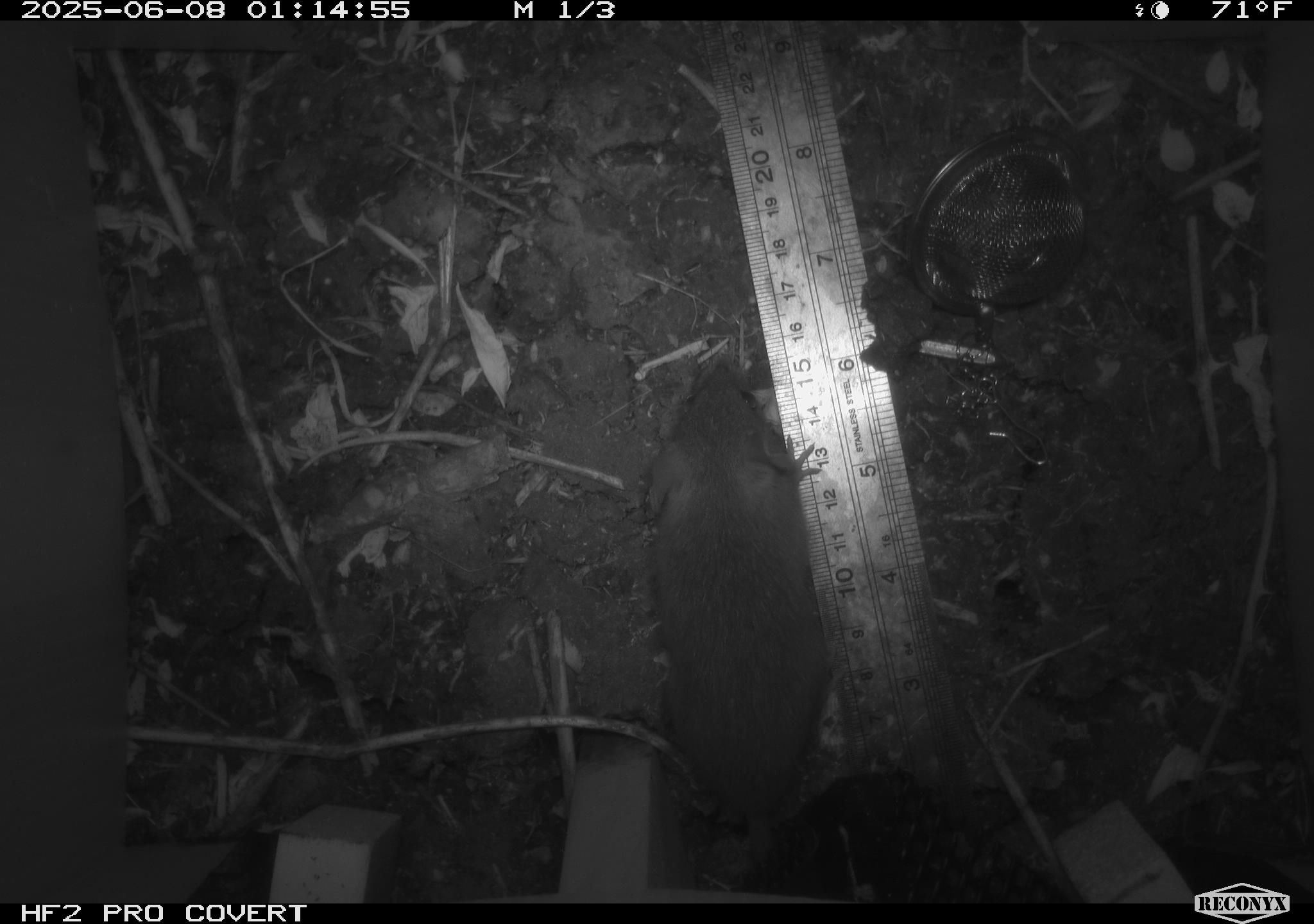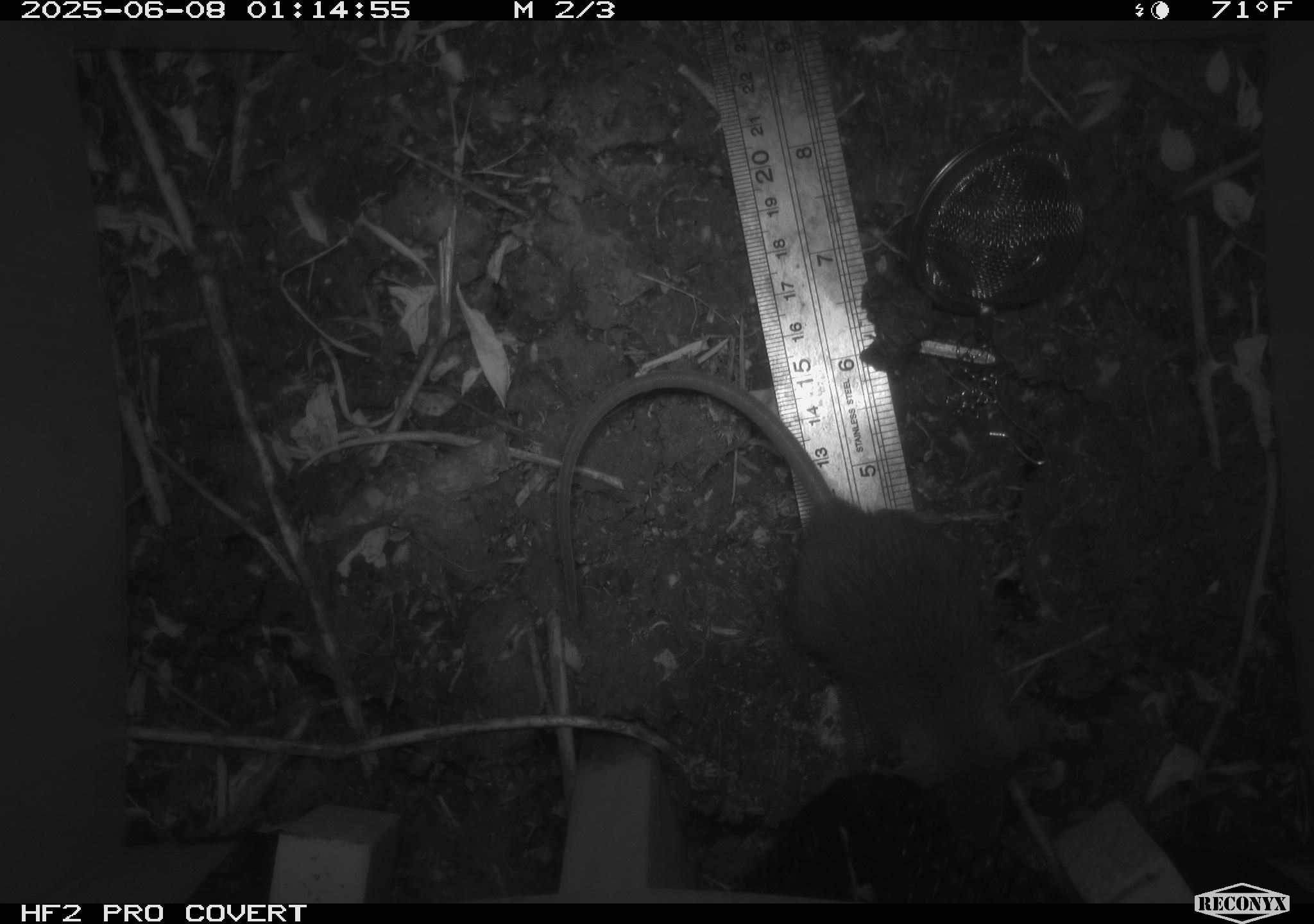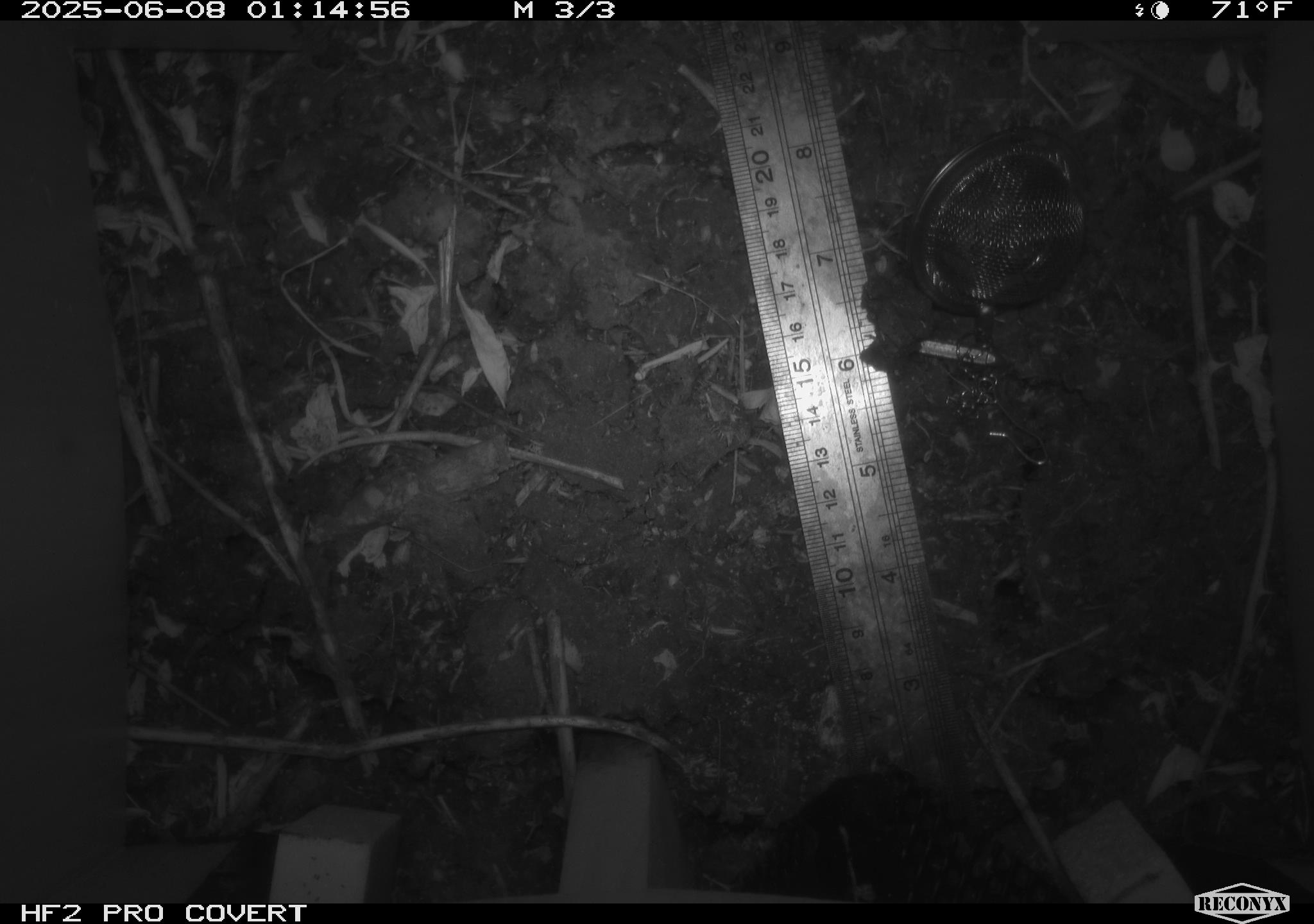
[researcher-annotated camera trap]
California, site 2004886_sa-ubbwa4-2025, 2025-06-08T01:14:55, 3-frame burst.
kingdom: Animalia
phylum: Chordata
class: Mammalia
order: Rodentia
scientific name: Rodentia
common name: rodent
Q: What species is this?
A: Rodent (Rodentia).